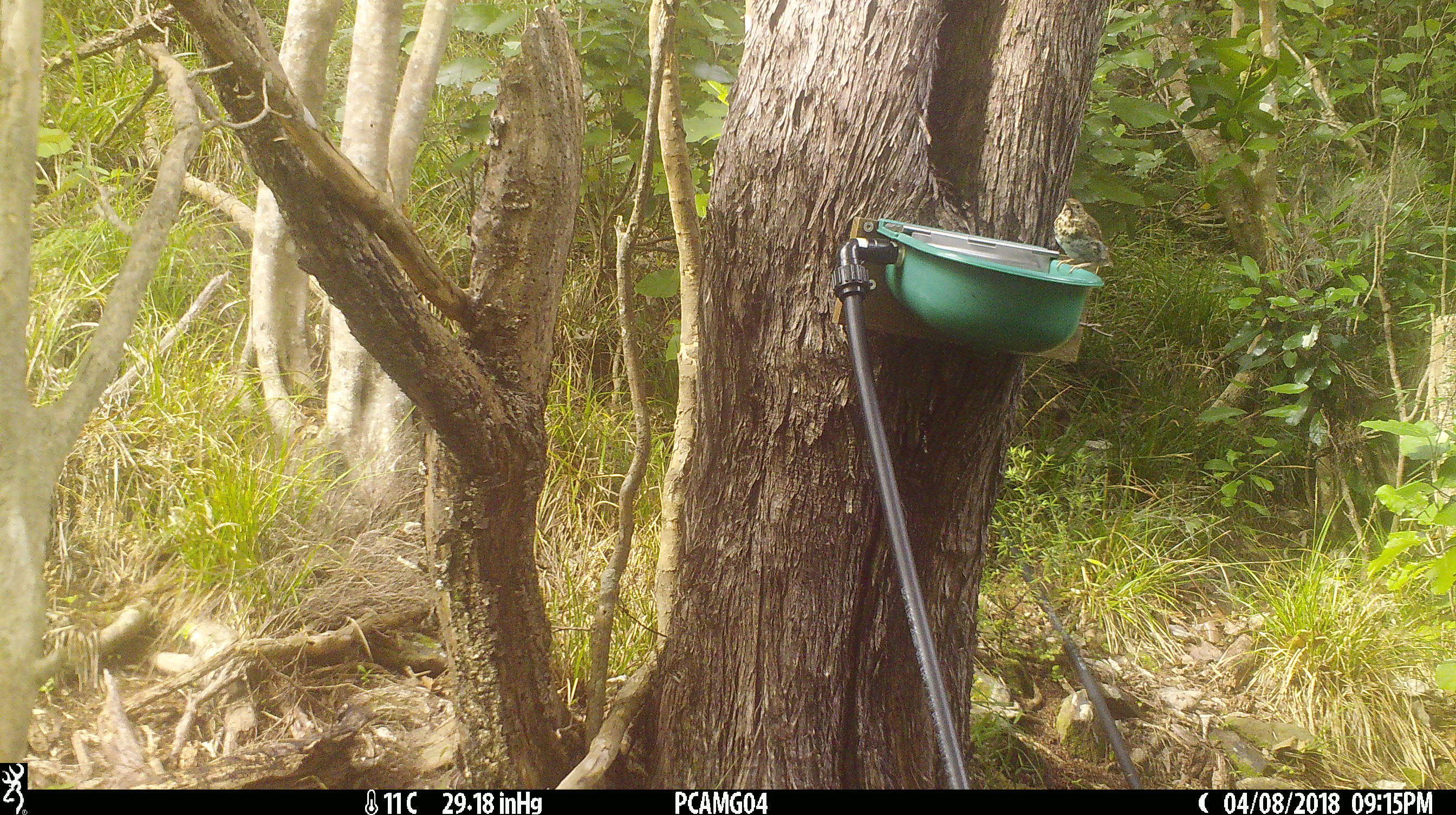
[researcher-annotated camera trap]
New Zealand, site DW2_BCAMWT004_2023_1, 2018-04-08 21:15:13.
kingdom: Animalia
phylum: Chordata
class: Aves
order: Passeriformes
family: Turdidae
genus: Turdus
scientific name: Turdus philomelos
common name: song thrush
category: thrush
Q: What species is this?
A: Thrush (song thrush) (Turdus philomelos).